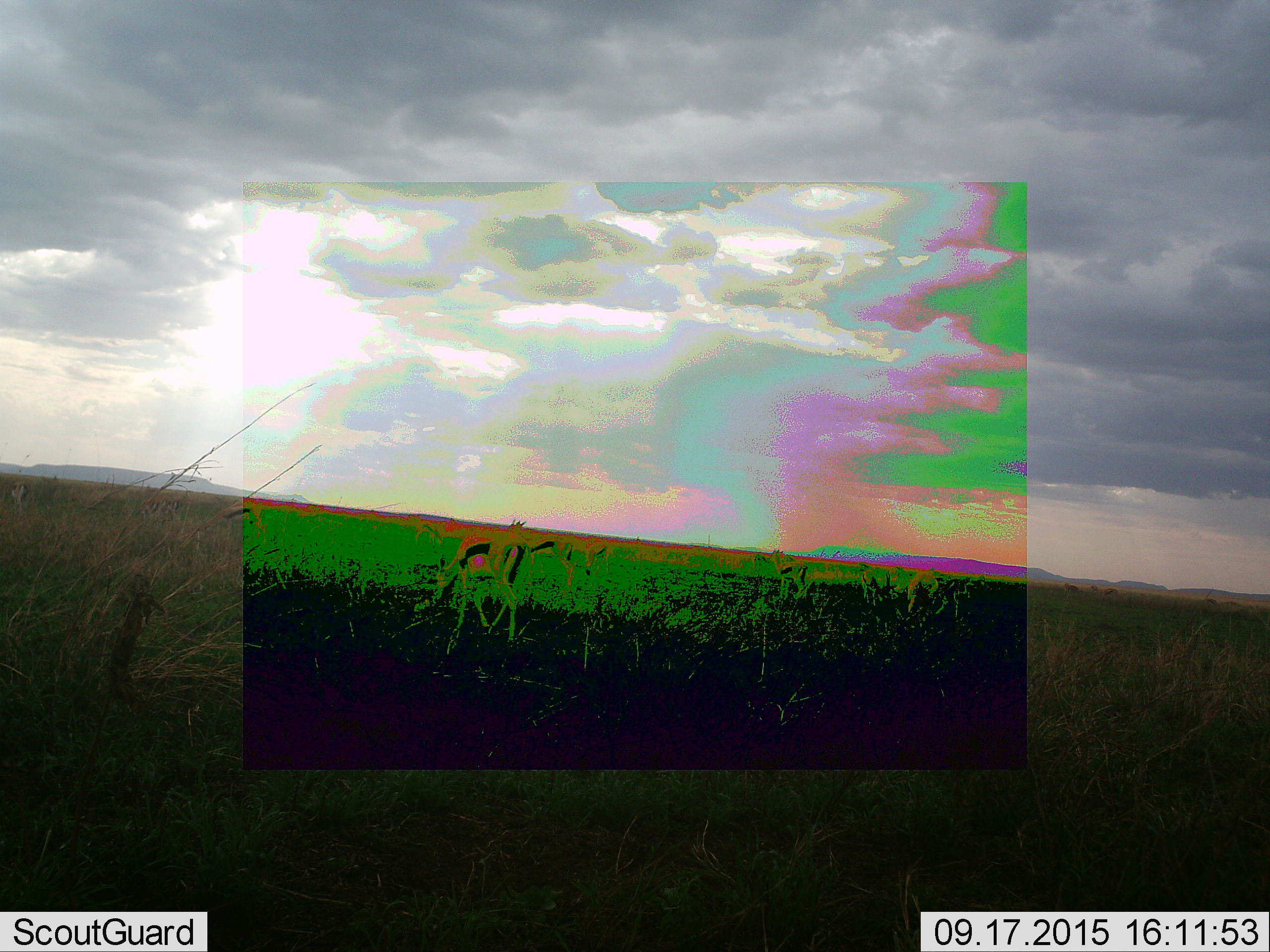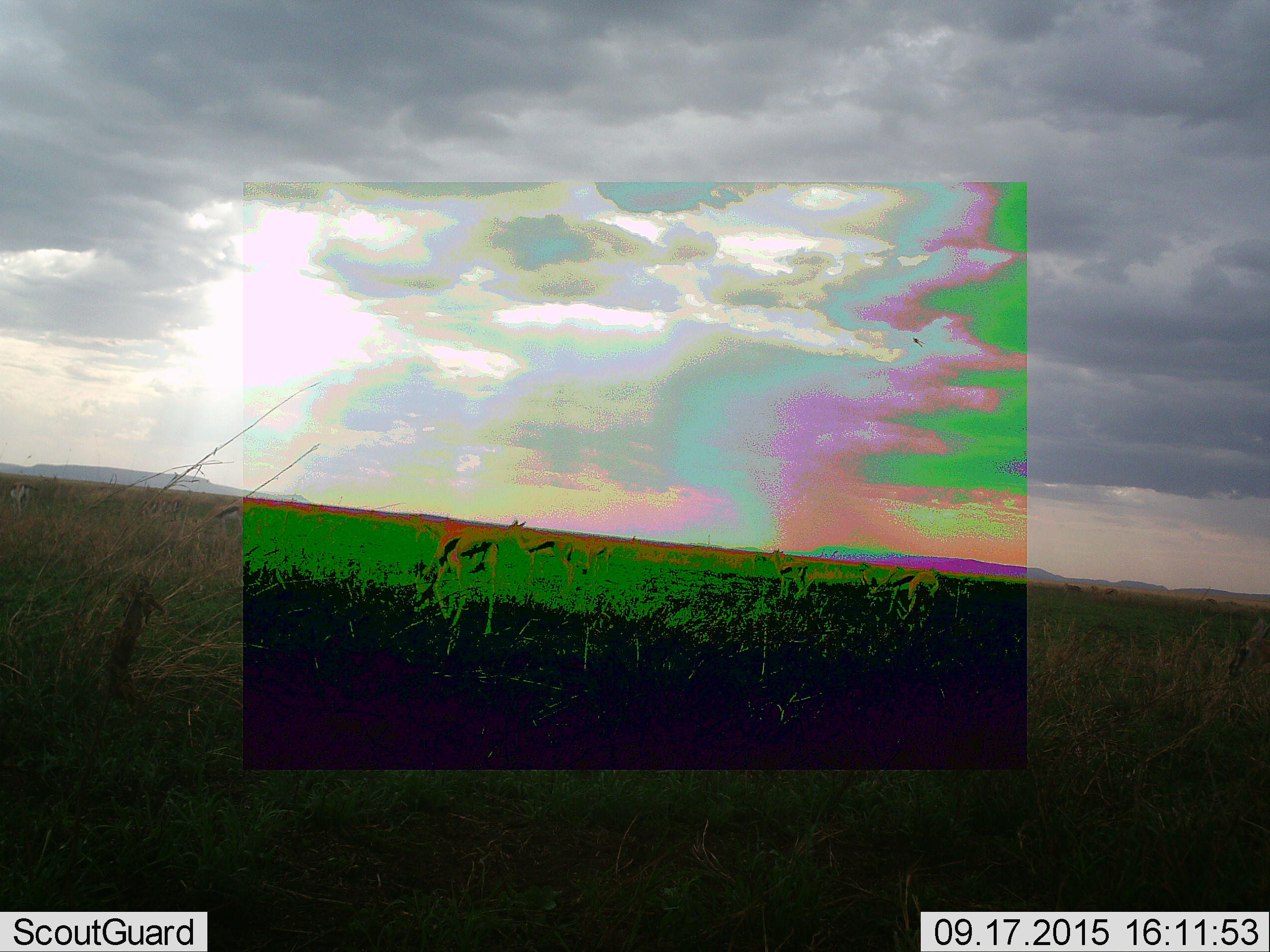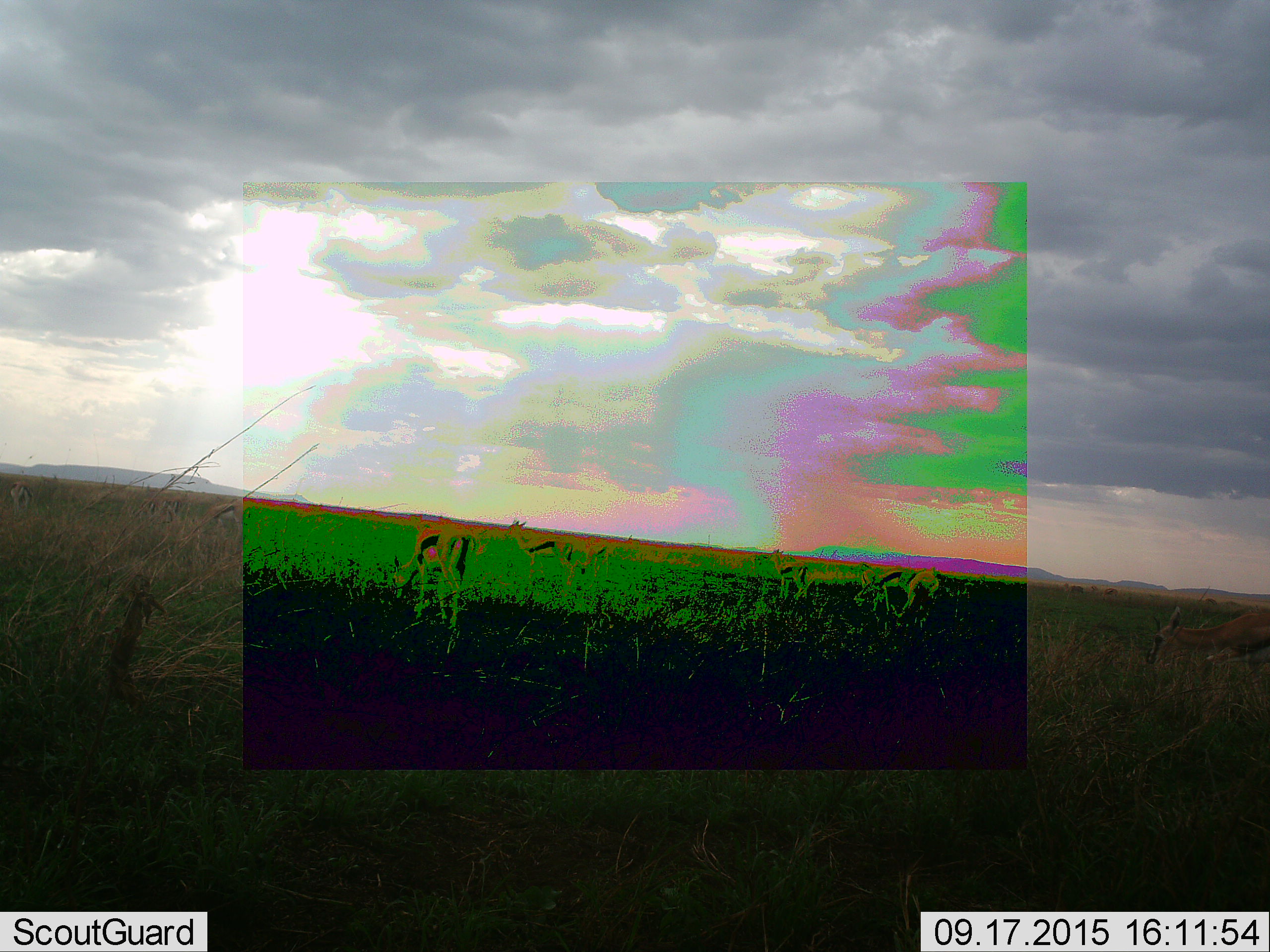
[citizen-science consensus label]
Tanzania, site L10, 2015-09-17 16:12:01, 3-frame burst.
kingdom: Animalia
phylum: Chordata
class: Mammalia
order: Artiodactyla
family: Bovidae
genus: Eudorcas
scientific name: Eudorcas thomsonii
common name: thomson's gazelle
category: gazellethomsons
Gazellethomsons (thomson's gazelle) (Eudorcas thomsonii), count 6. Behavior (volunteer vote fractions): standing 40%, resting 0%, moving 50%, interacting 0%. Young present (vote fraction): 0%. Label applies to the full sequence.